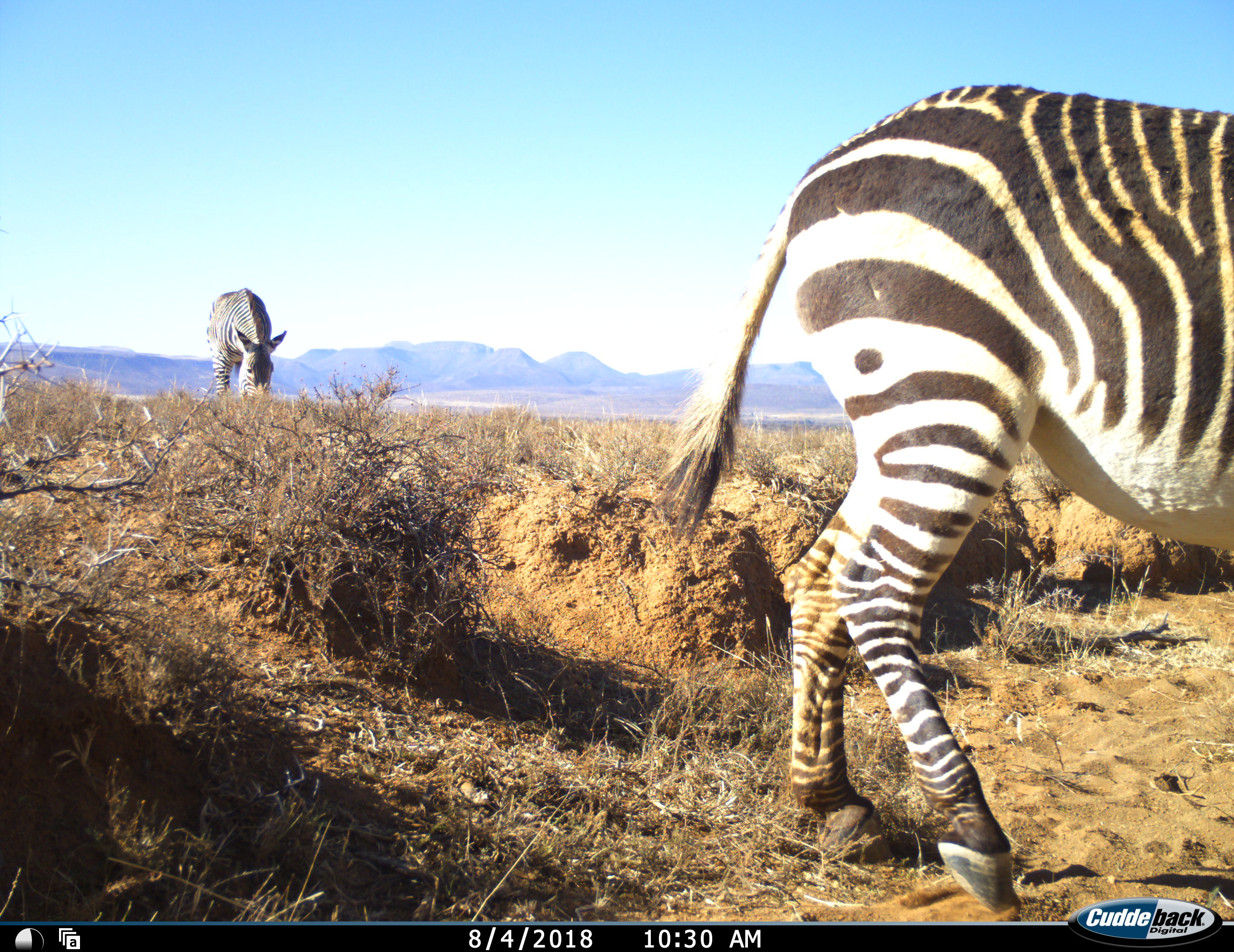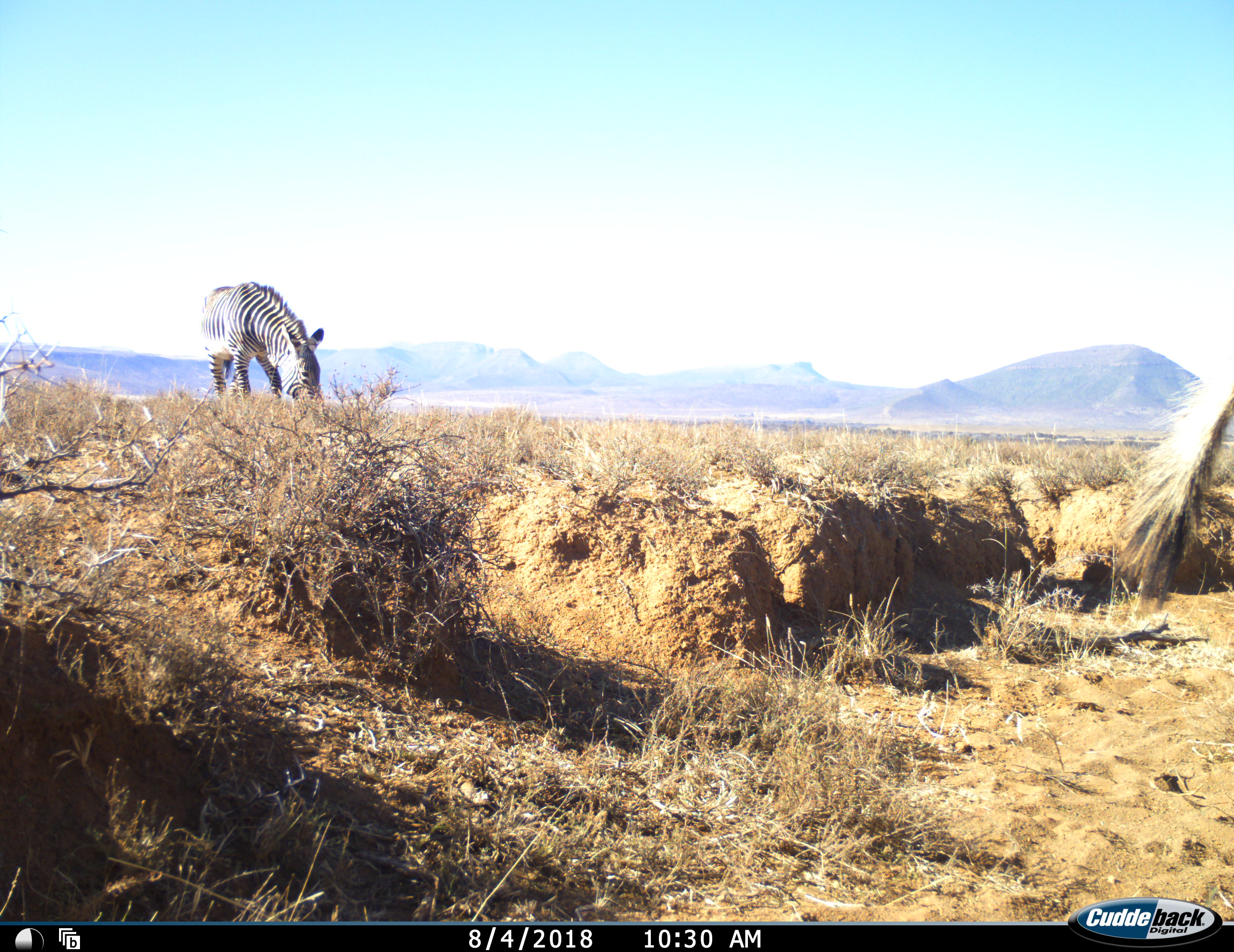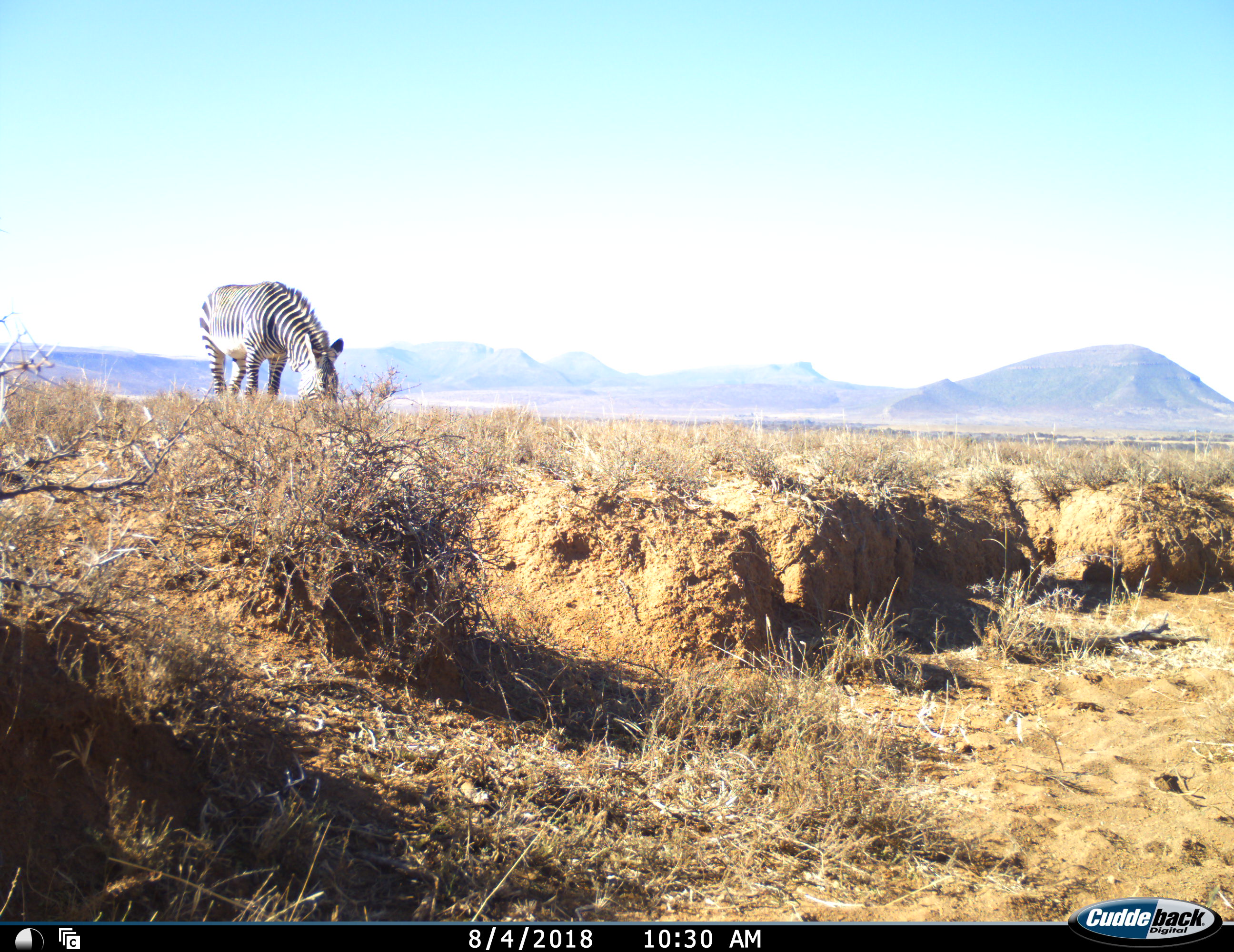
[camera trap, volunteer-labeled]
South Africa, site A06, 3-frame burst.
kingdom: Animalia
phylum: Chordata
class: Mammalia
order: Perissodactyla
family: Equidae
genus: Equus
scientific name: Equus zebra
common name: mountain zebra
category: zebramountain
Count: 2.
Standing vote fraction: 30%.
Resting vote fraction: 0%.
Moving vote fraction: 60%.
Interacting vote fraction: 0%.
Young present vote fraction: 0%.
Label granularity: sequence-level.